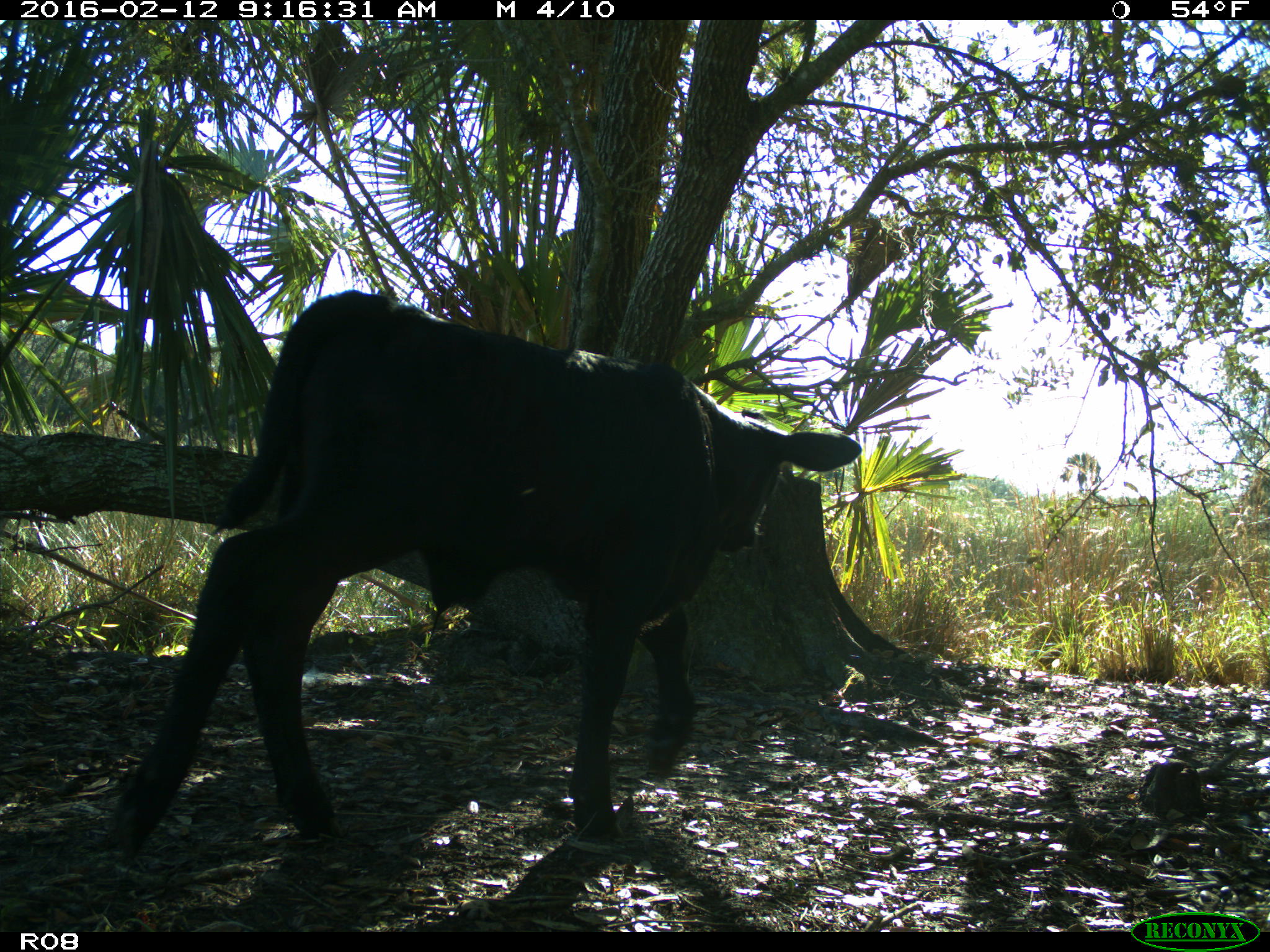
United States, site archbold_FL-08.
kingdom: Animalia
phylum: Chordata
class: Mammalia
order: Artiodactyla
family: Bovidae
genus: Bos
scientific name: Bos taurus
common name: domestic cow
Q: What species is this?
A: Bos taurus (domestic cow).